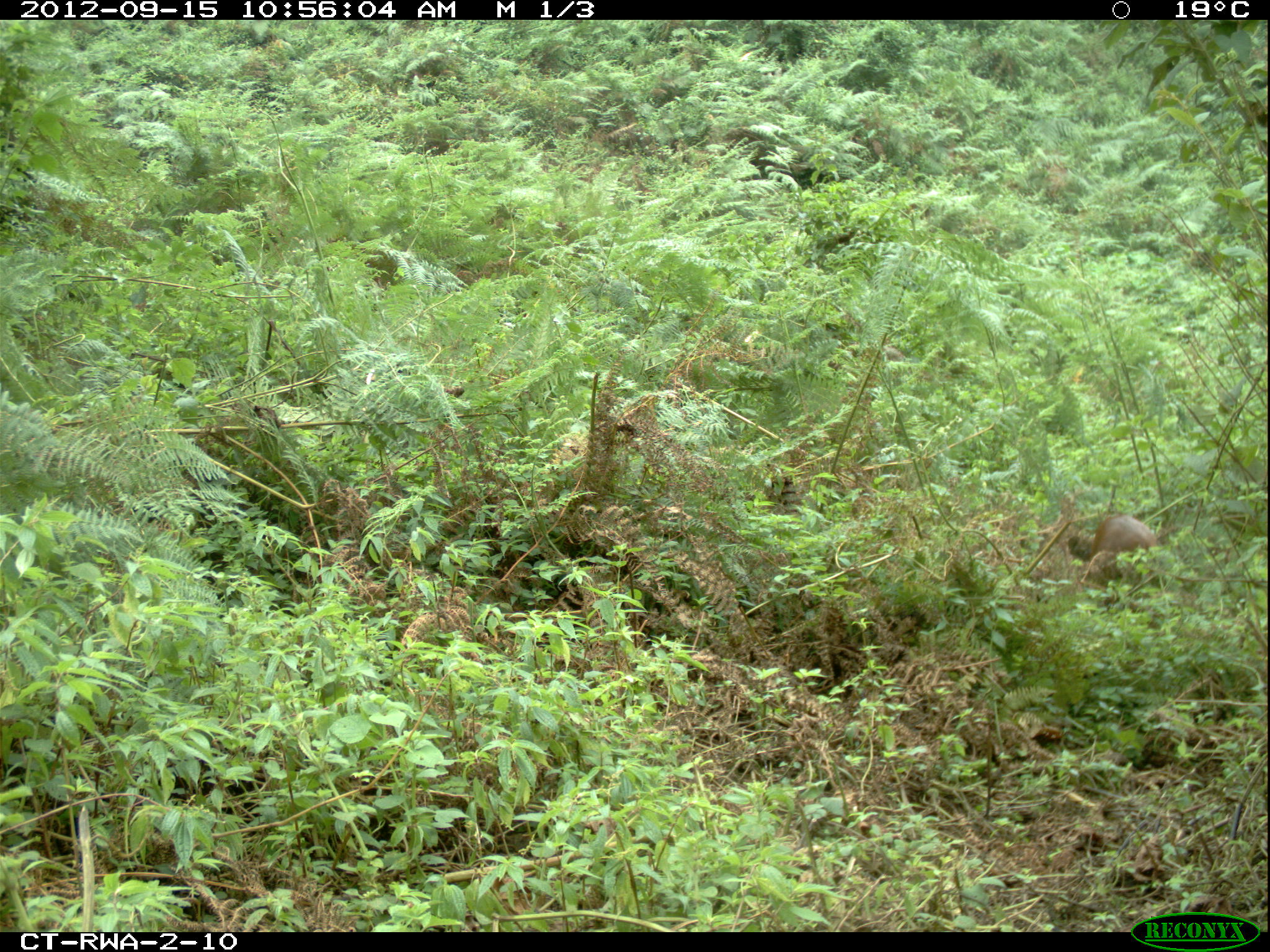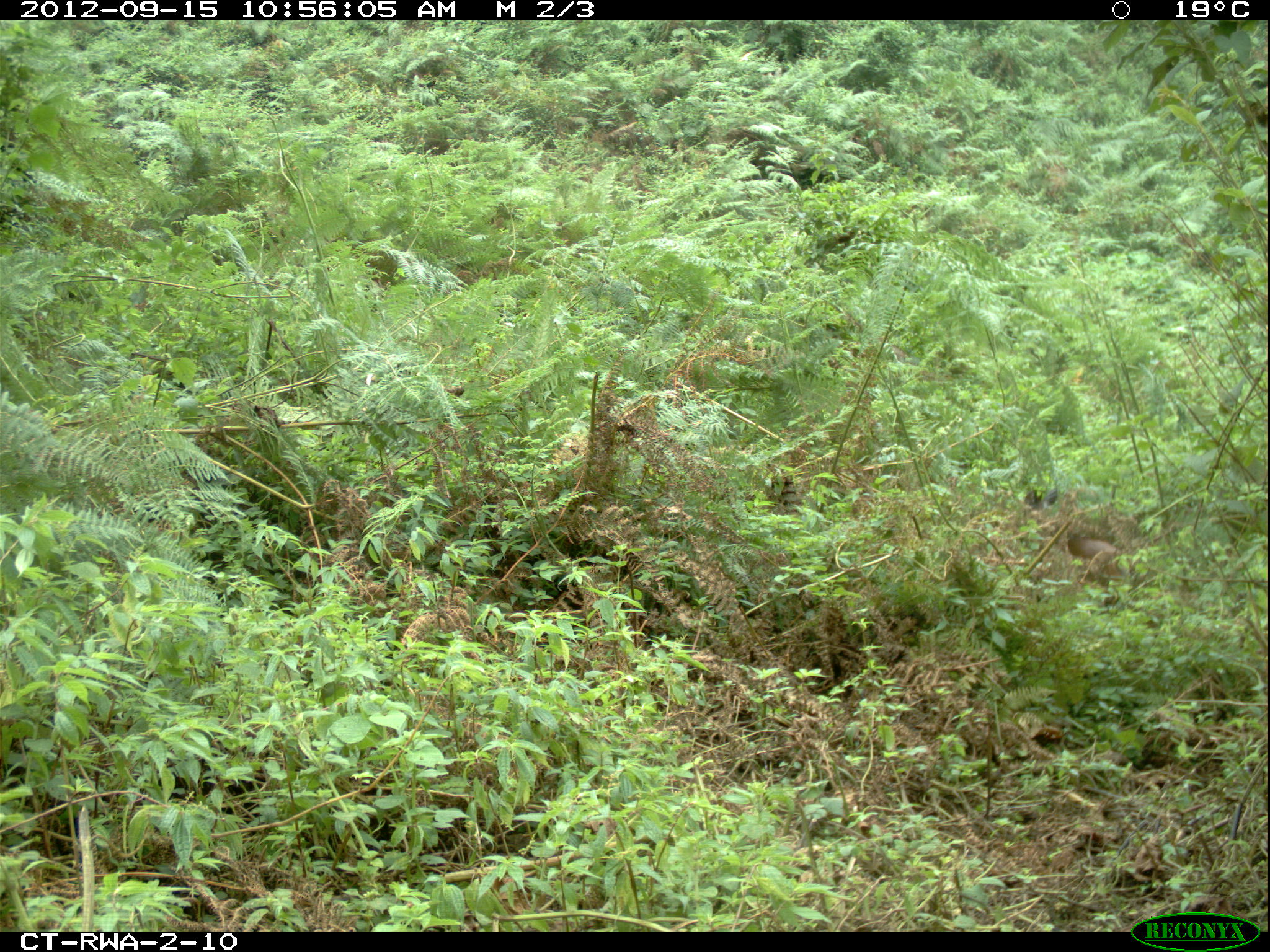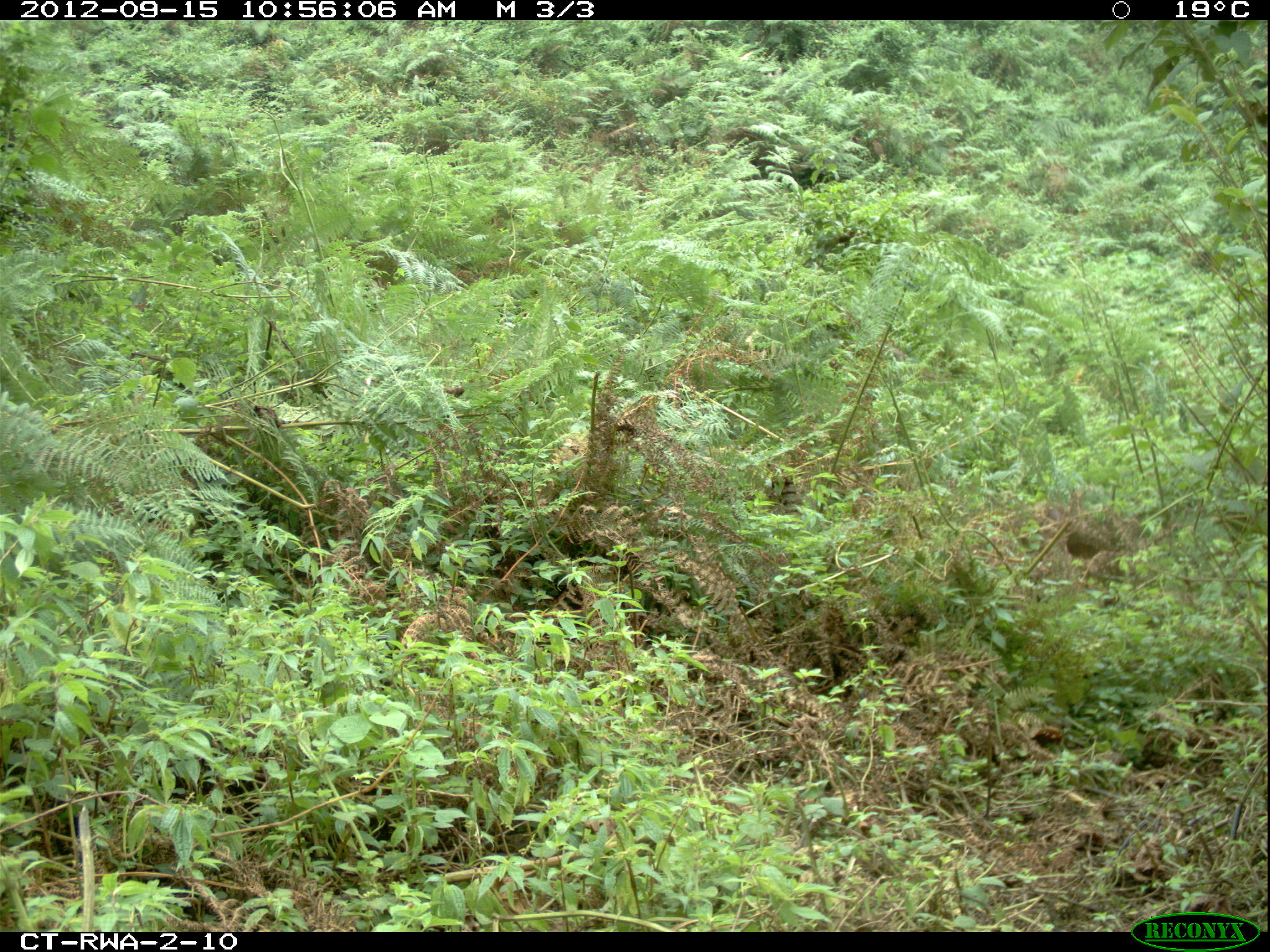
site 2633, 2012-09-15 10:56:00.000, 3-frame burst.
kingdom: Animalia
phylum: Chordata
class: Mammalia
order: Artiodactyla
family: Bovidae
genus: Cephalophus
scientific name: Cephalophus nigrifrons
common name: black-fronted duiker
Cephalophus nigrifrons (black-fronted duiker), count 1.